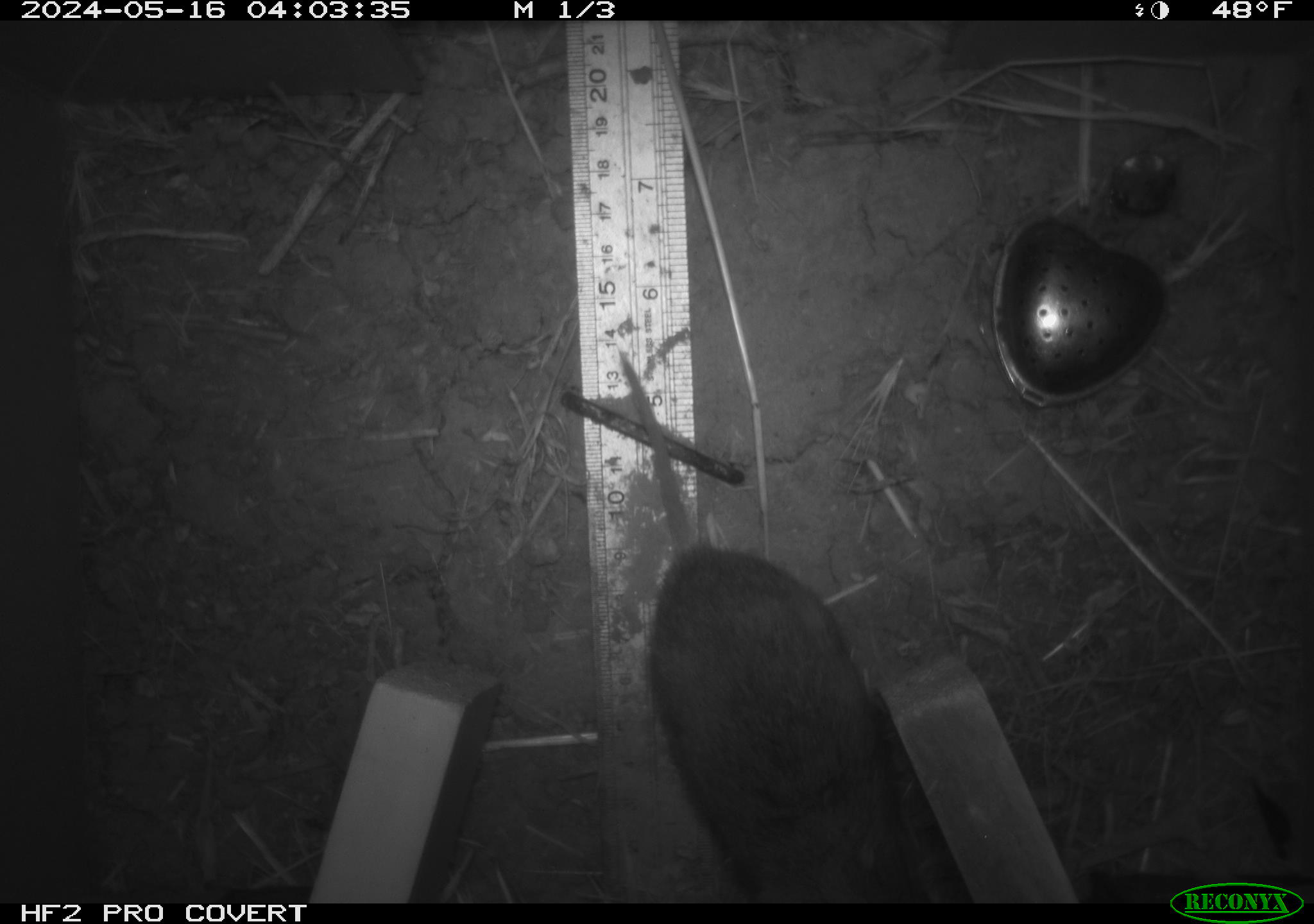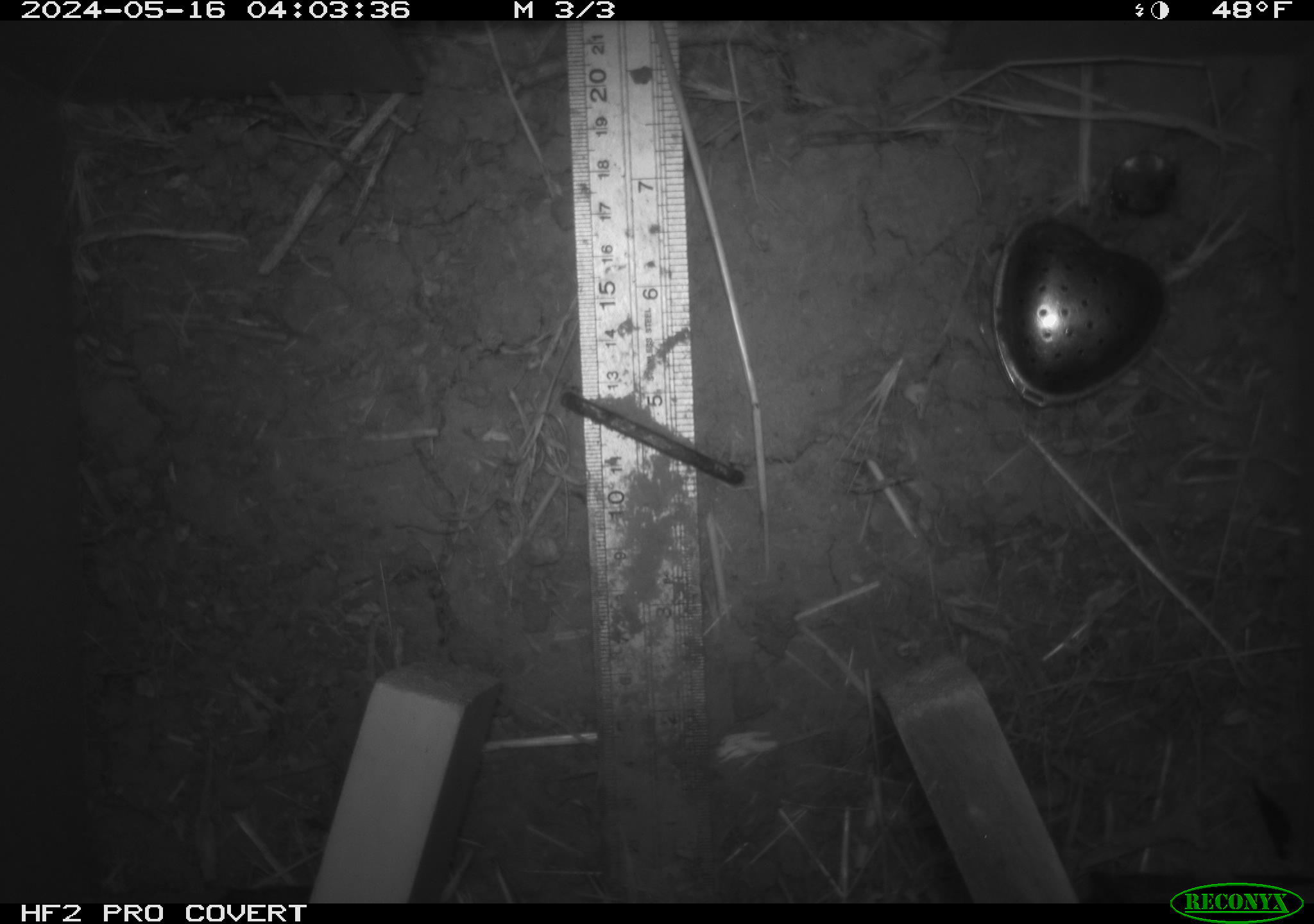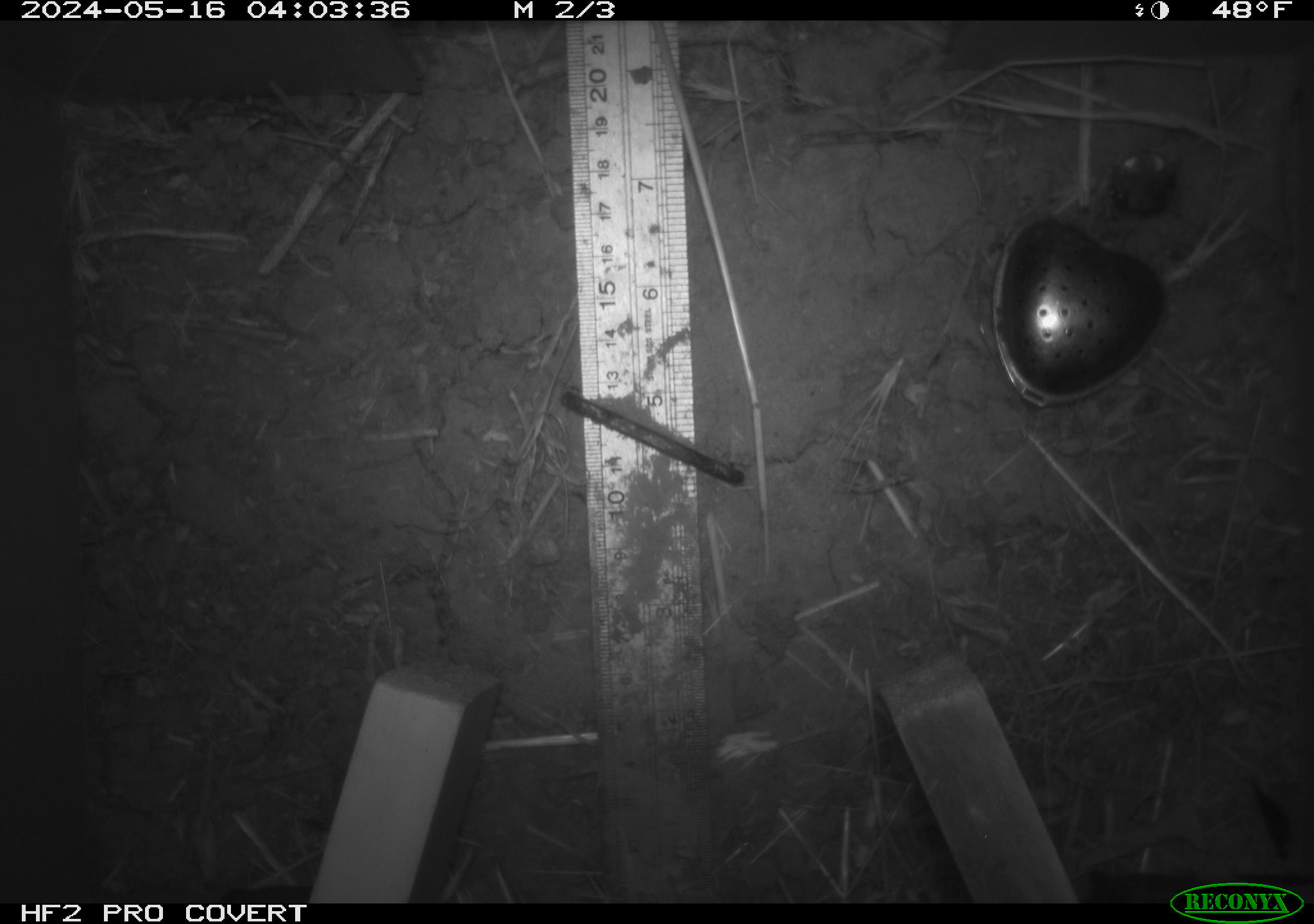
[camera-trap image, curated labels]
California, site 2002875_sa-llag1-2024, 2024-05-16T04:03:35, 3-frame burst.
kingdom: Animalia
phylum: Chordata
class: Mammalia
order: Rodentia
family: Cricetidae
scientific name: Arvicolinae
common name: voles, lemmings, and muskrats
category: arvicolinae subfamily